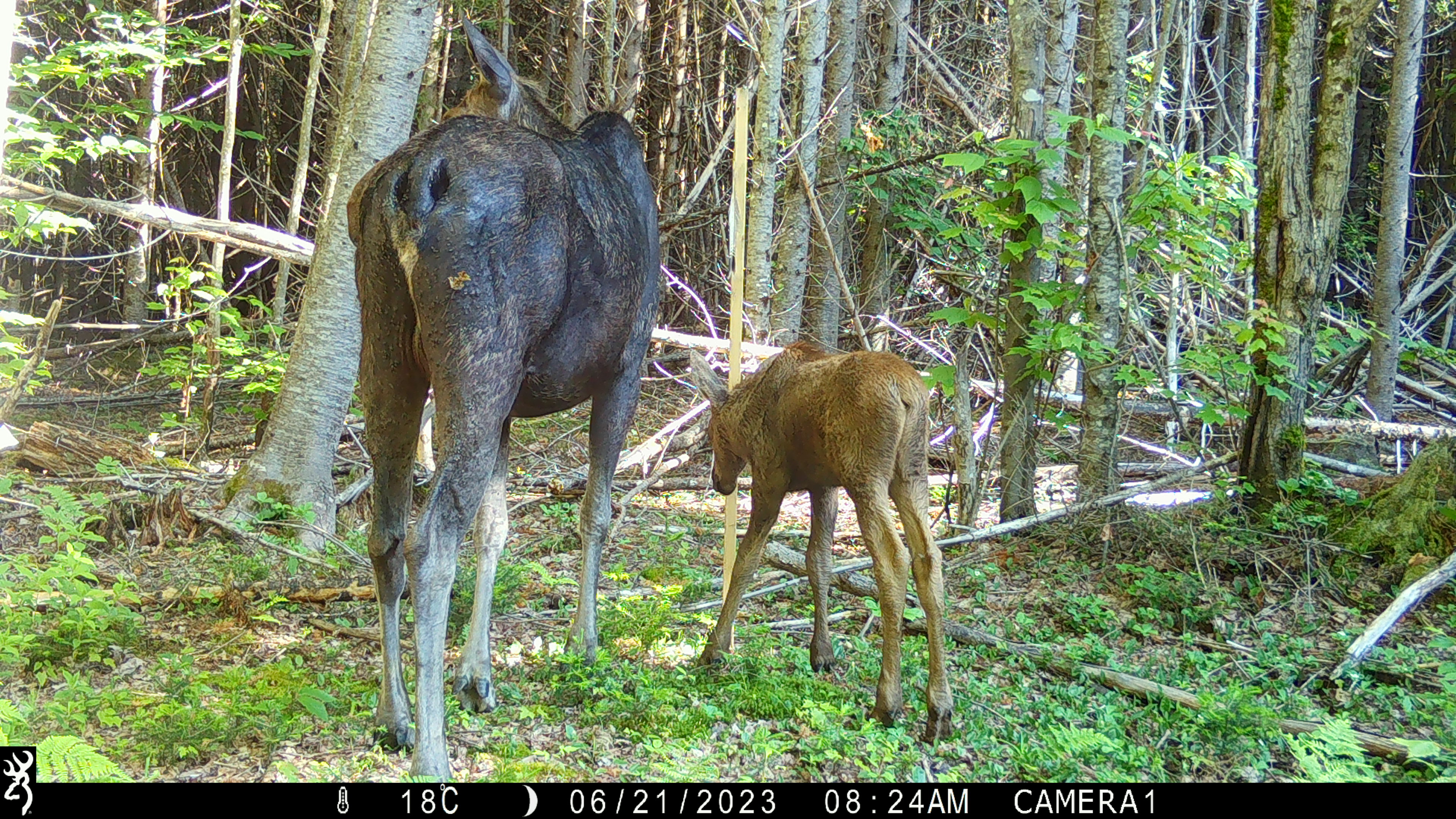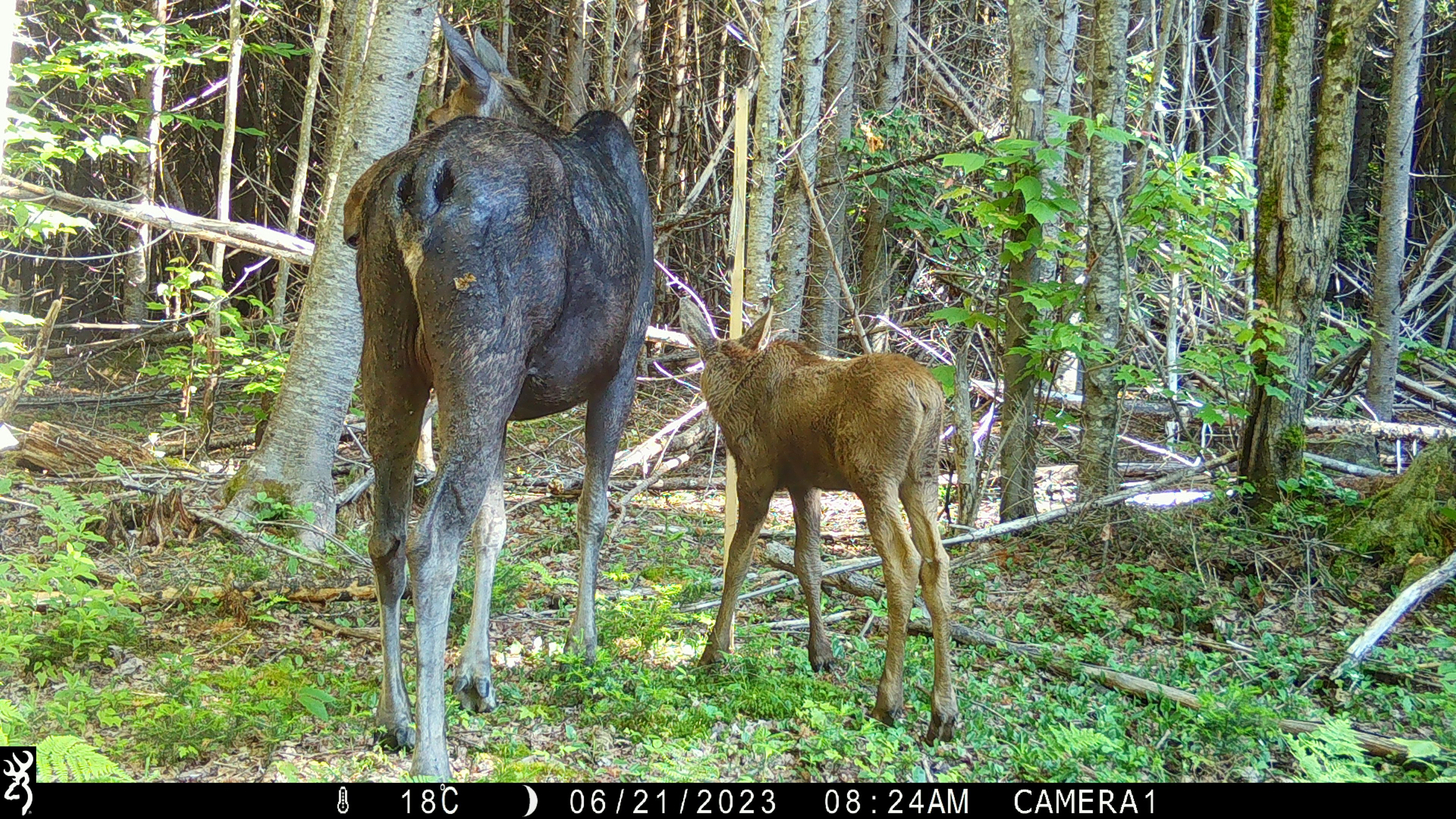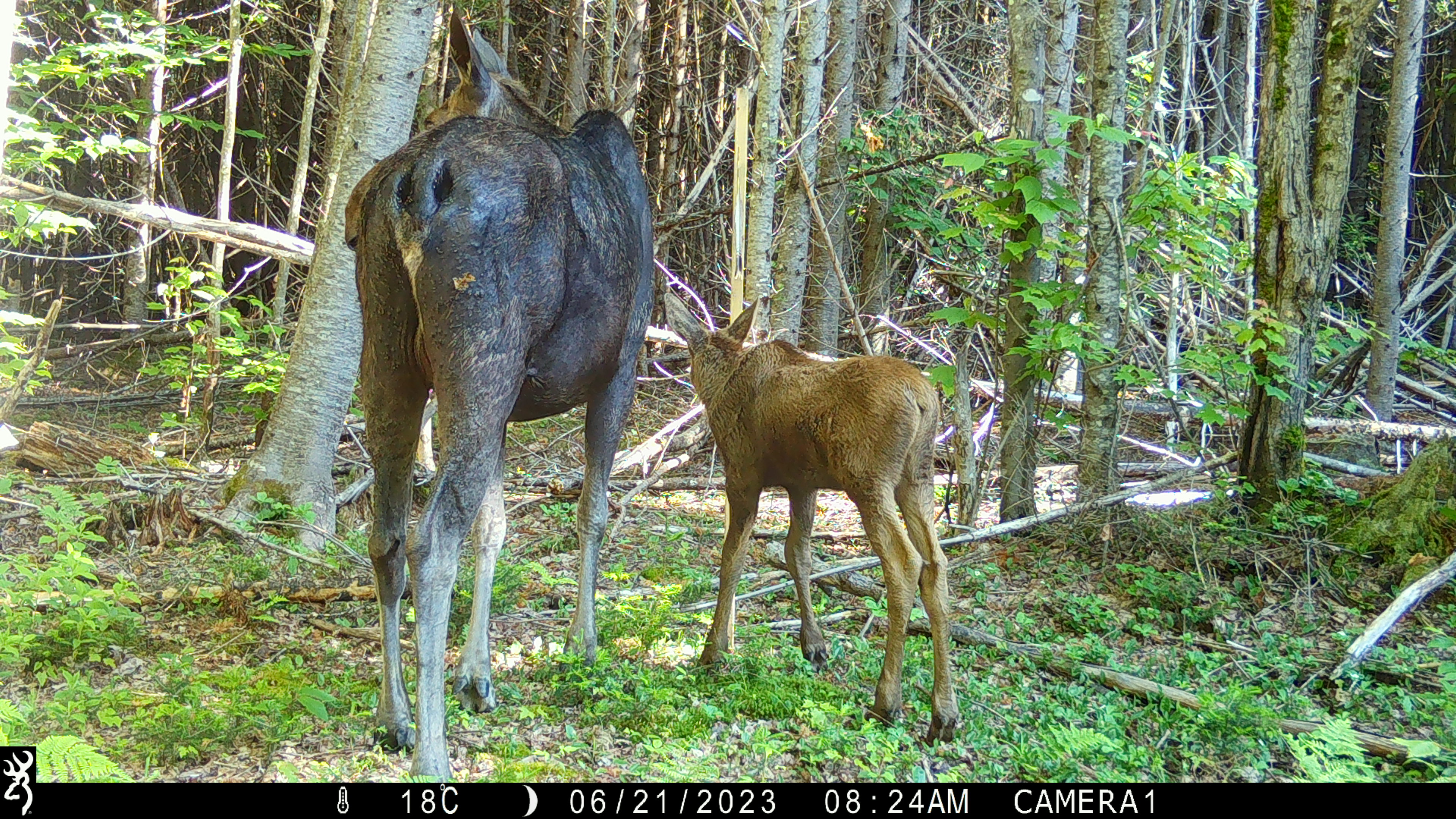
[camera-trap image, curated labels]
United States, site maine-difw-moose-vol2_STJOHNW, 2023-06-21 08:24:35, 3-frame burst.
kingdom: Animalia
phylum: Chordata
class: Mammalia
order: Artiodactyla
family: Cervidae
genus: Alces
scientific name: Alces alces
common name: moose